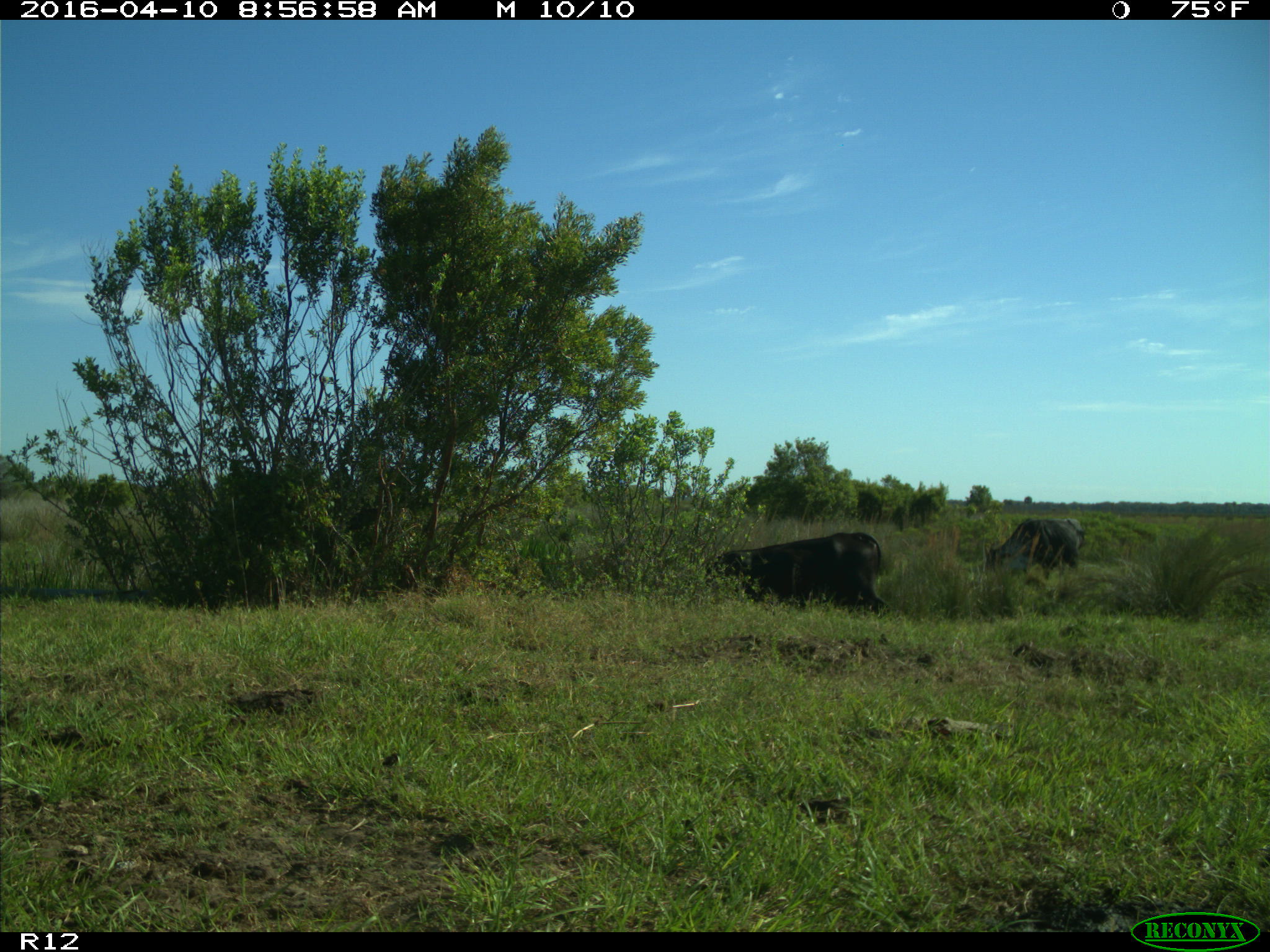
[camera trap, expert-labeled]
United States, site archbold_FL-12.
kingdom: Animalia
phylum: Chordata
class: Mammalia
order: Artiodactyla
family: Bovidae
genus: Bos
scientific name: Bos taurus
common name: domestic cow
Bos taurus (domestic cow).